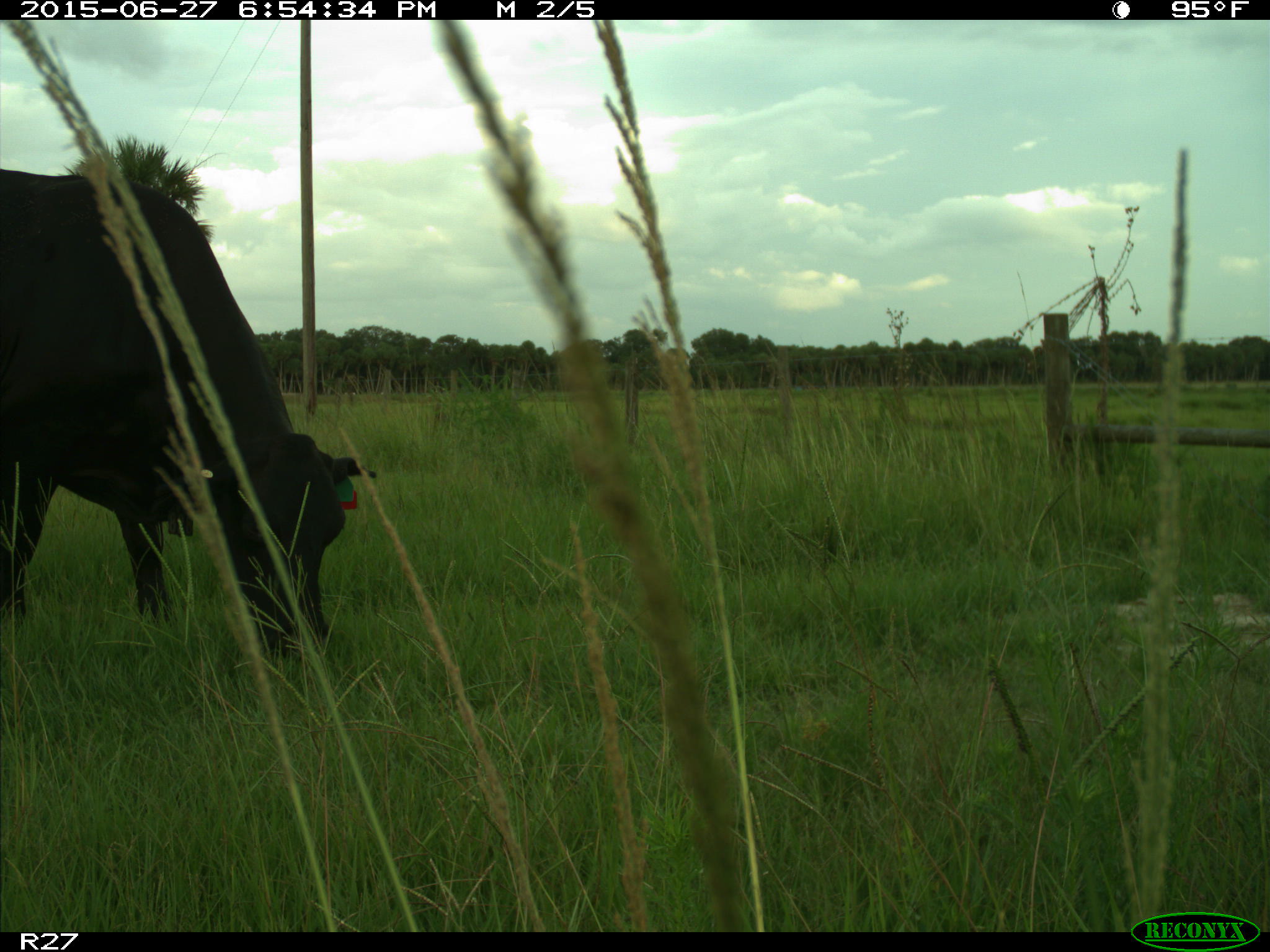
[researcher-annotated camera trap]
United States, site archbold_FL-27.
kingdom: Animalia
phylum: Chordata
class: Mammalia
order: Artiodactyla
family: Bovidae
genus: Bos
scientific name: Bos taurus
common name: domestic cow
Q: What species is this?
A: Bos taurus (domestic cow).